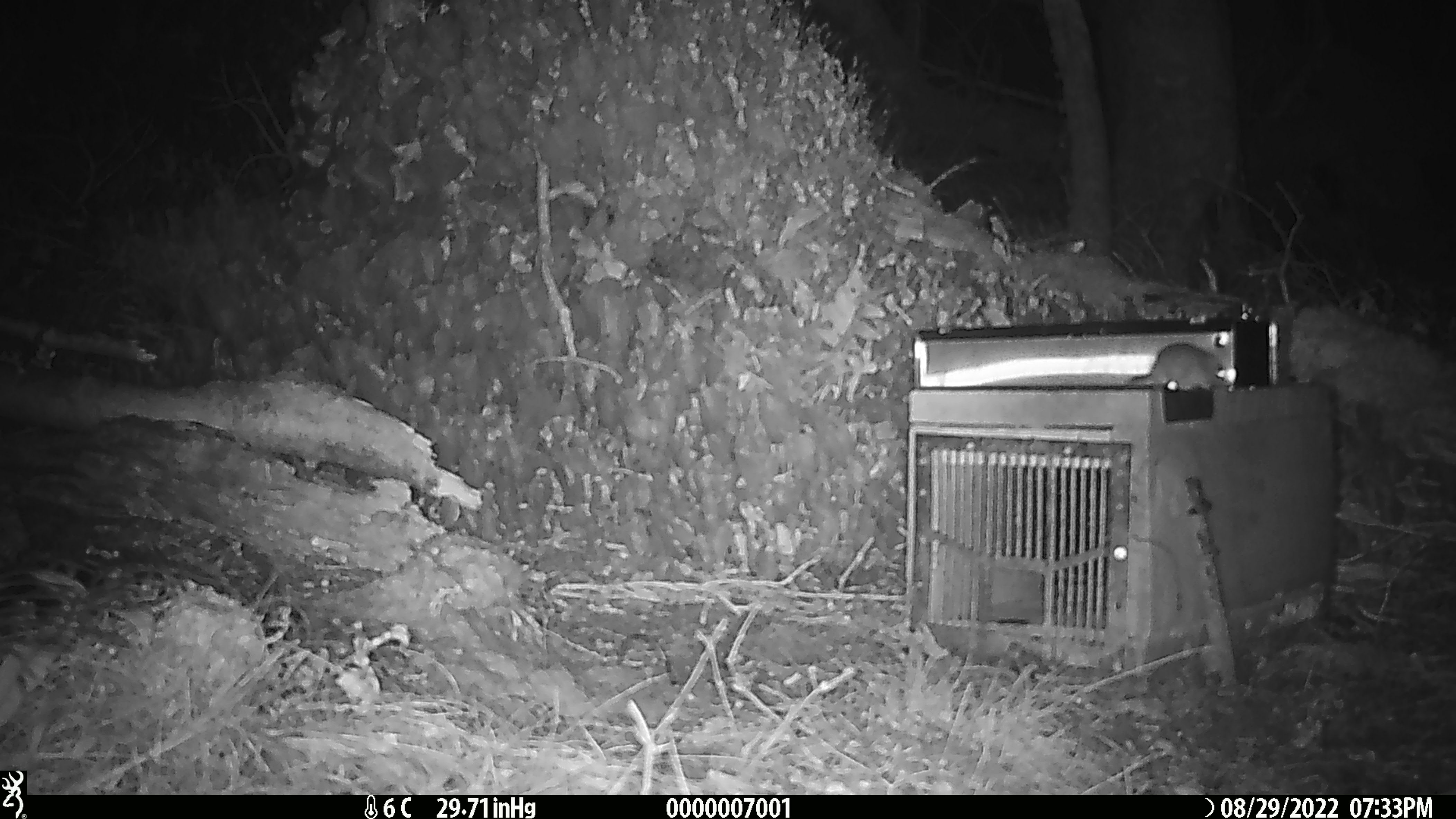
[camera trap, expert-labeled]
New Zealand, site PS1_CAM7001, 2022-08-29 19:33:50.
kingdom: Animalia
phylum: Chordata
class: Mammalia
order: Rodentia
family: Muridae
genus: Mus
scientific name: Mus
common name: mouse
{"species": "mouse (Mus)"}